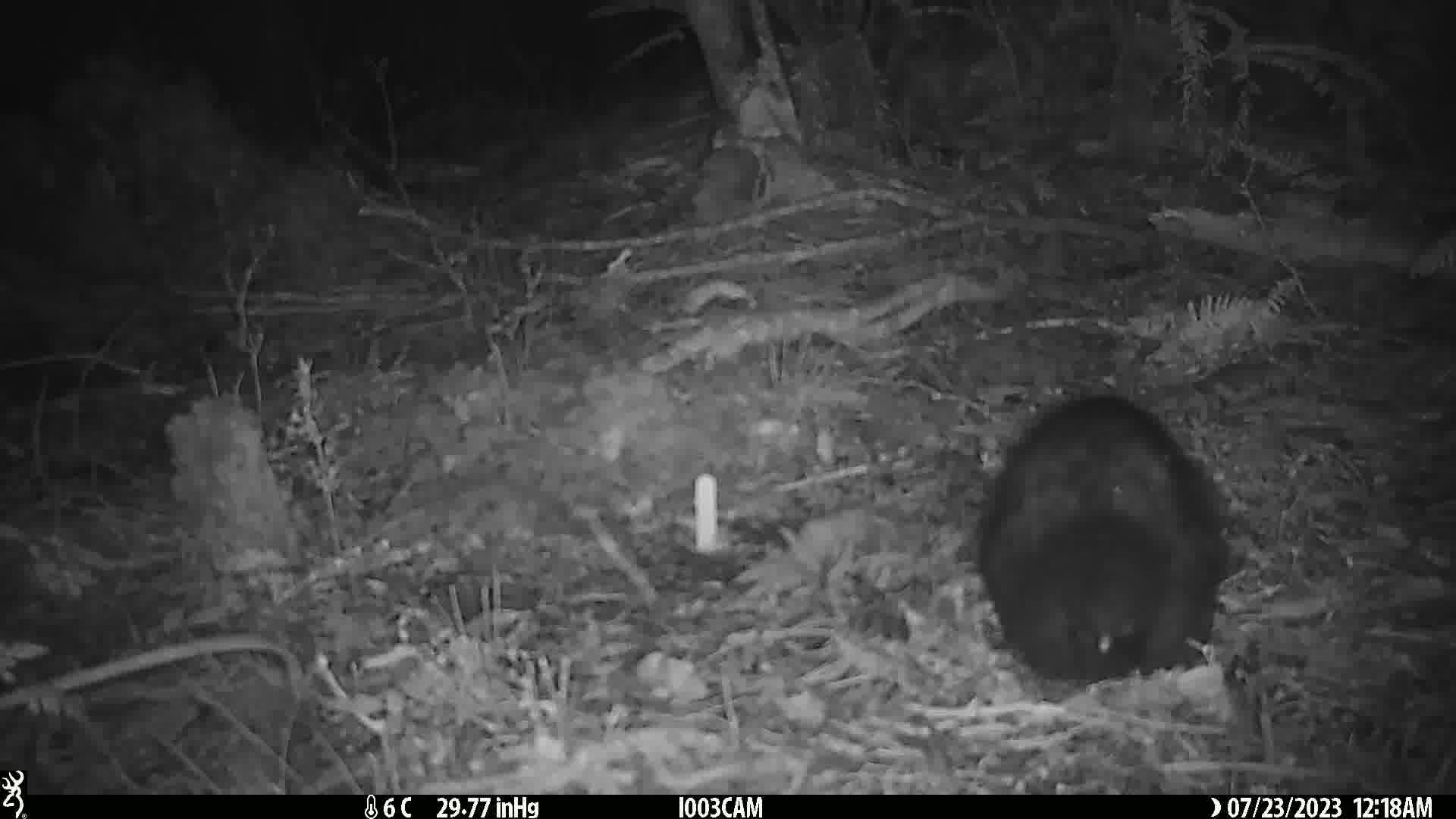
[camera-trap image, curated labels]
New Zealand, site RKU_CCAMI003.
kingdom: Animalia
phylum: Chordata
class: Mammalia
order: Diprotodontia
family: Phalangeridae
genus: Trichosurus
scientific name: Trichosurus vulpecula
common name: common brushtail possum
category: possum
Possum (common brushtail possum) (Trichosurus vulpecula).